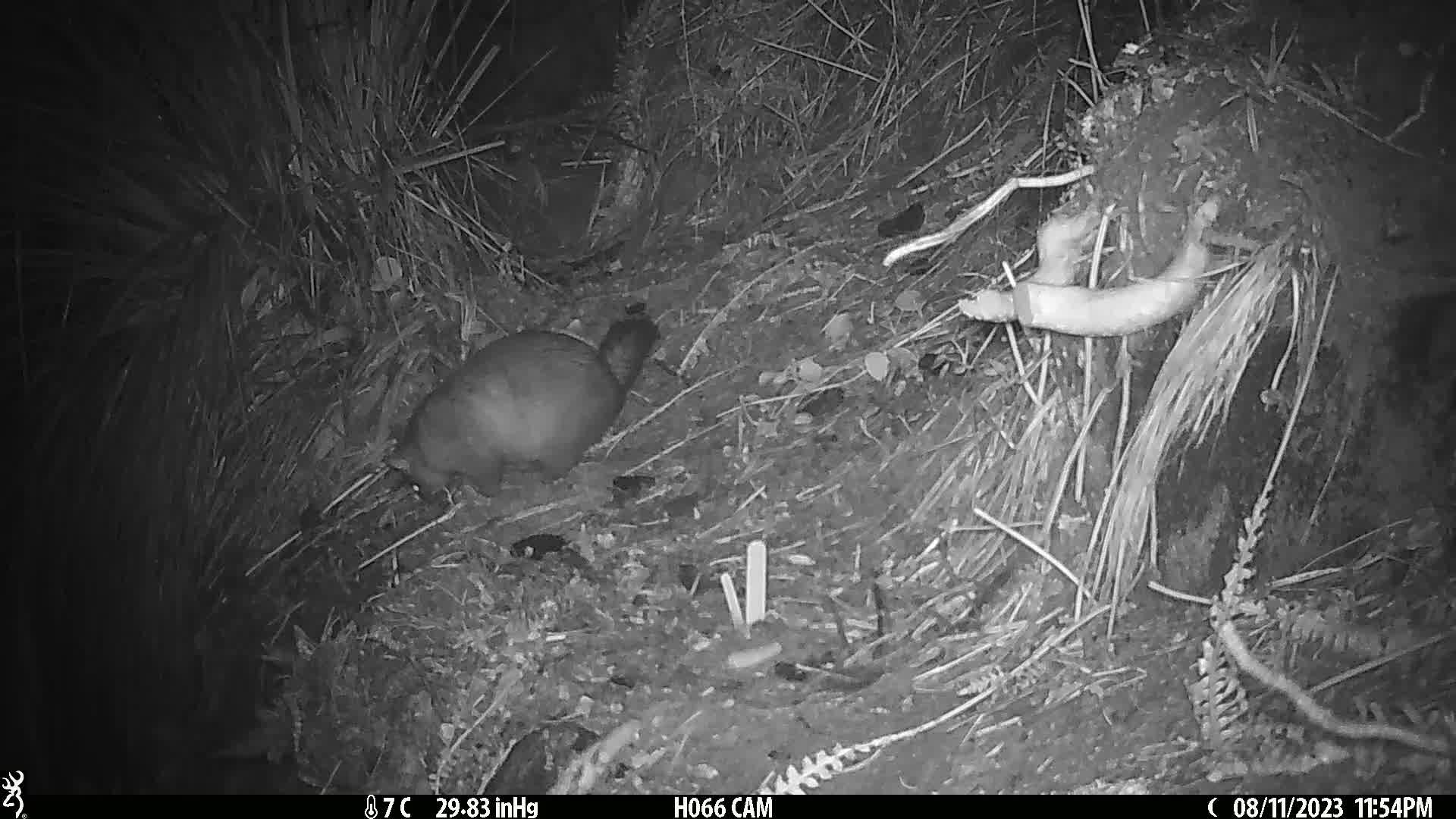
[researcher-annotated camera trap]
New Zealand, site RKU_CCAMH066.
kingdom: Animalia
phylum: Chordata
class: Mammalia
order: Diprotodontia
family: Phalangeridae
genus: Trichosurus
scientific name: Trichosurus vulpecula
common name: common brushtail possum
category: possum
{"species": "possum (common brushtail possum) (Trichosurus vulpecula)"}